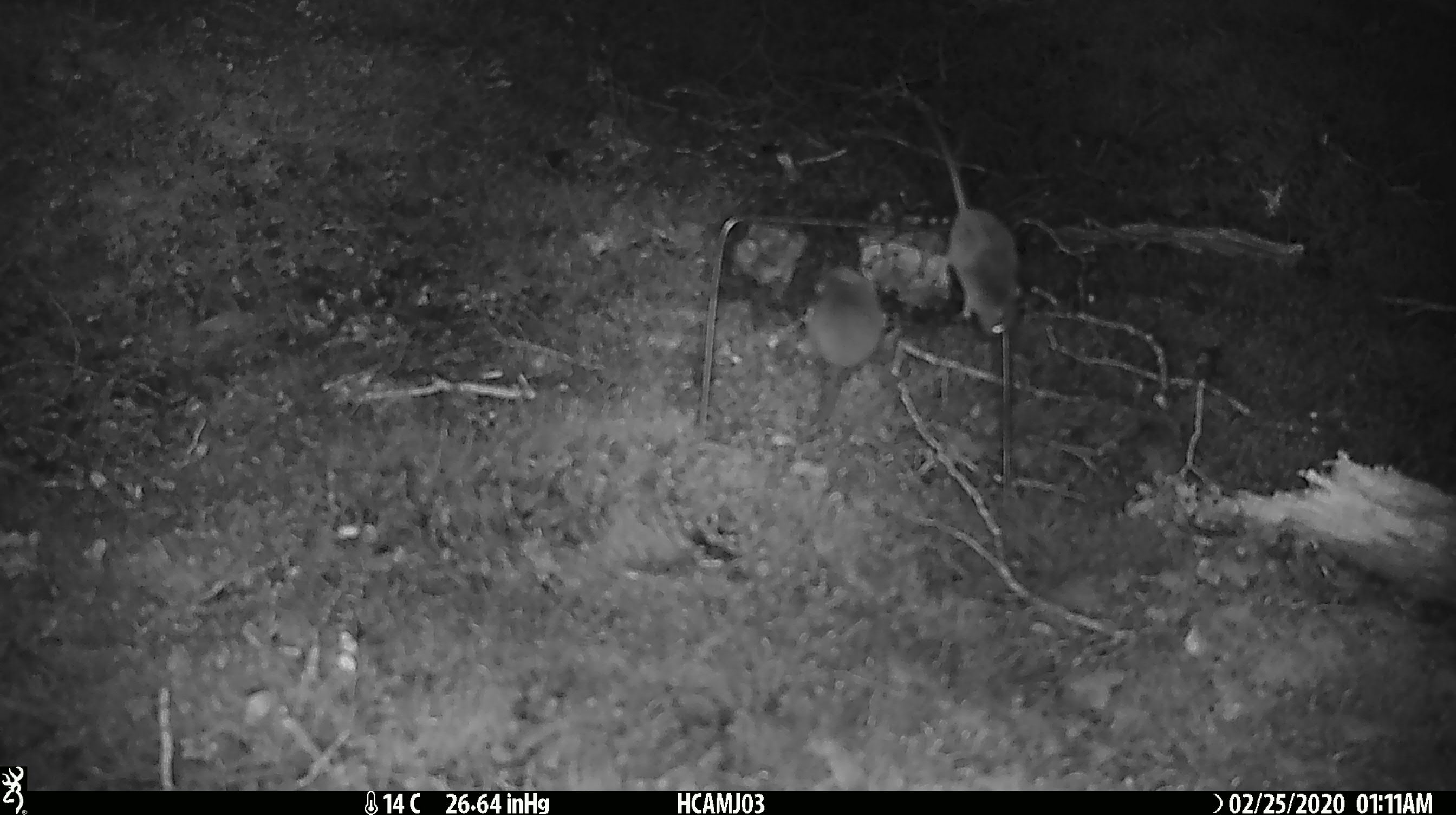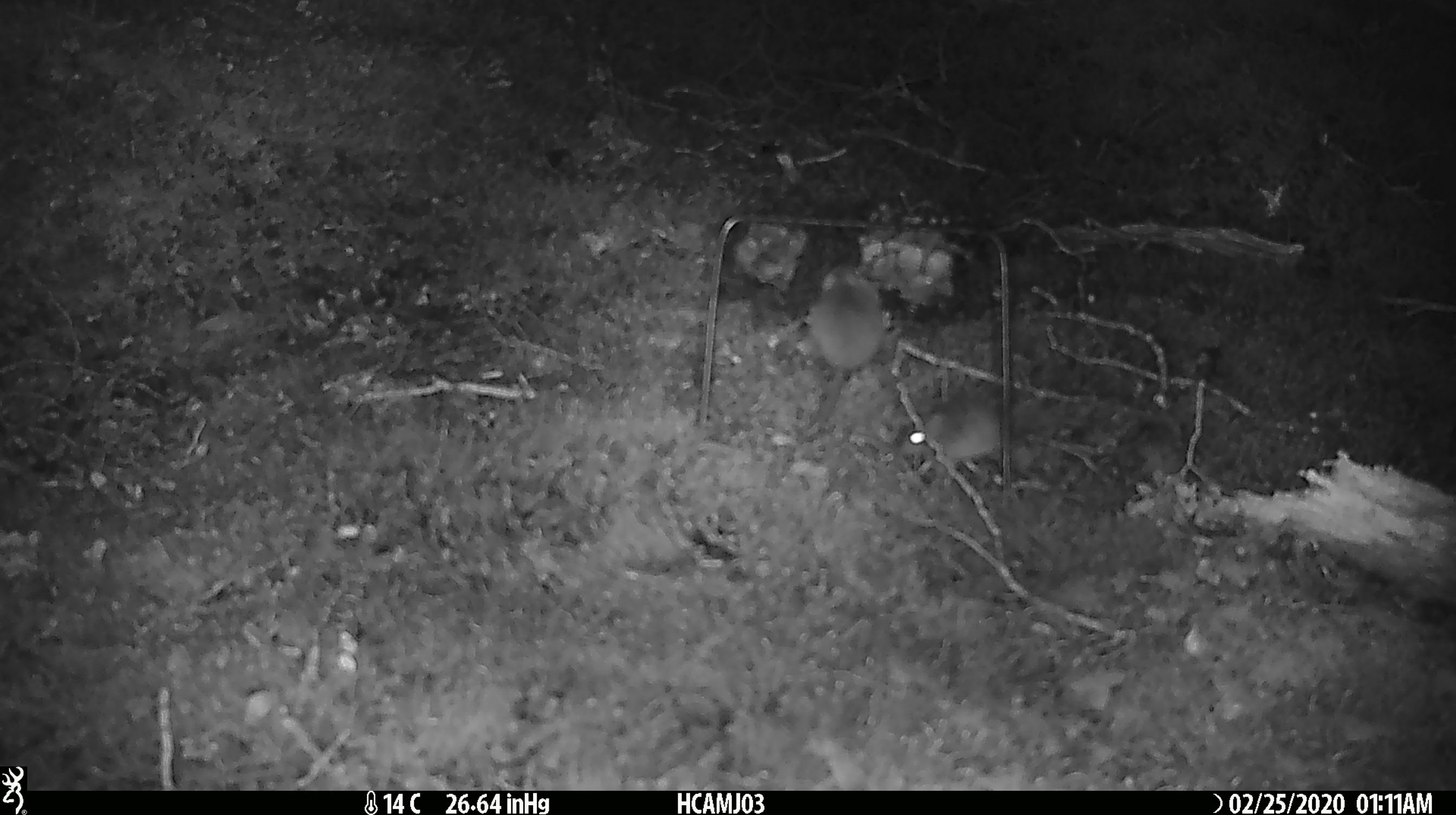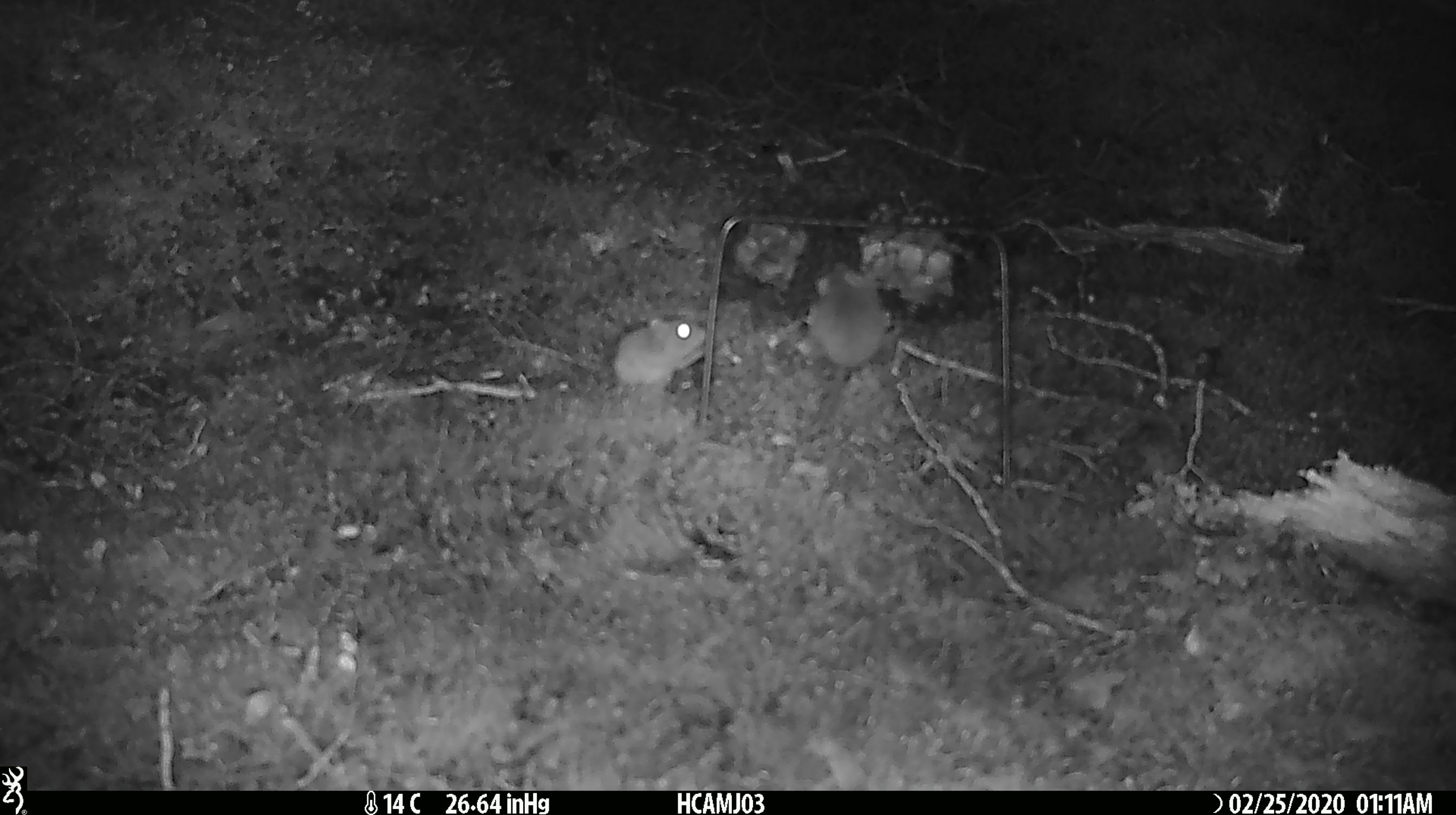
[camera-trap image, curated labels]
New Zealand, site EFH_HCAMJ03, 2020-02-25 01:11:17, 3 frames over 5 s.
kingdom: Animalia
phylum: Chordata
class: Mammalia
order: Rodentia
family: Muridae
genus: Mus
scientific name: Mus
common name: mouse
Mouse (Mus).